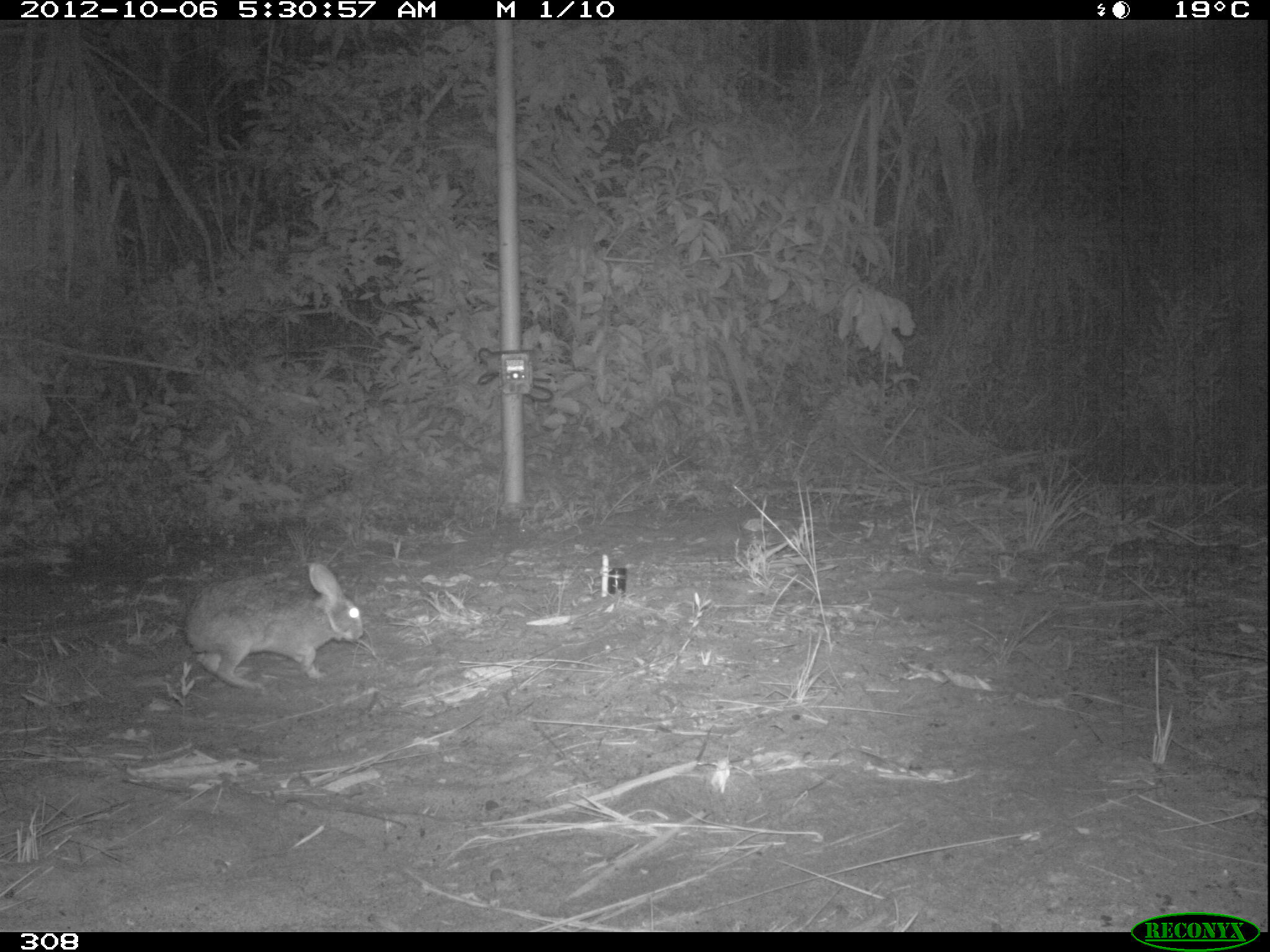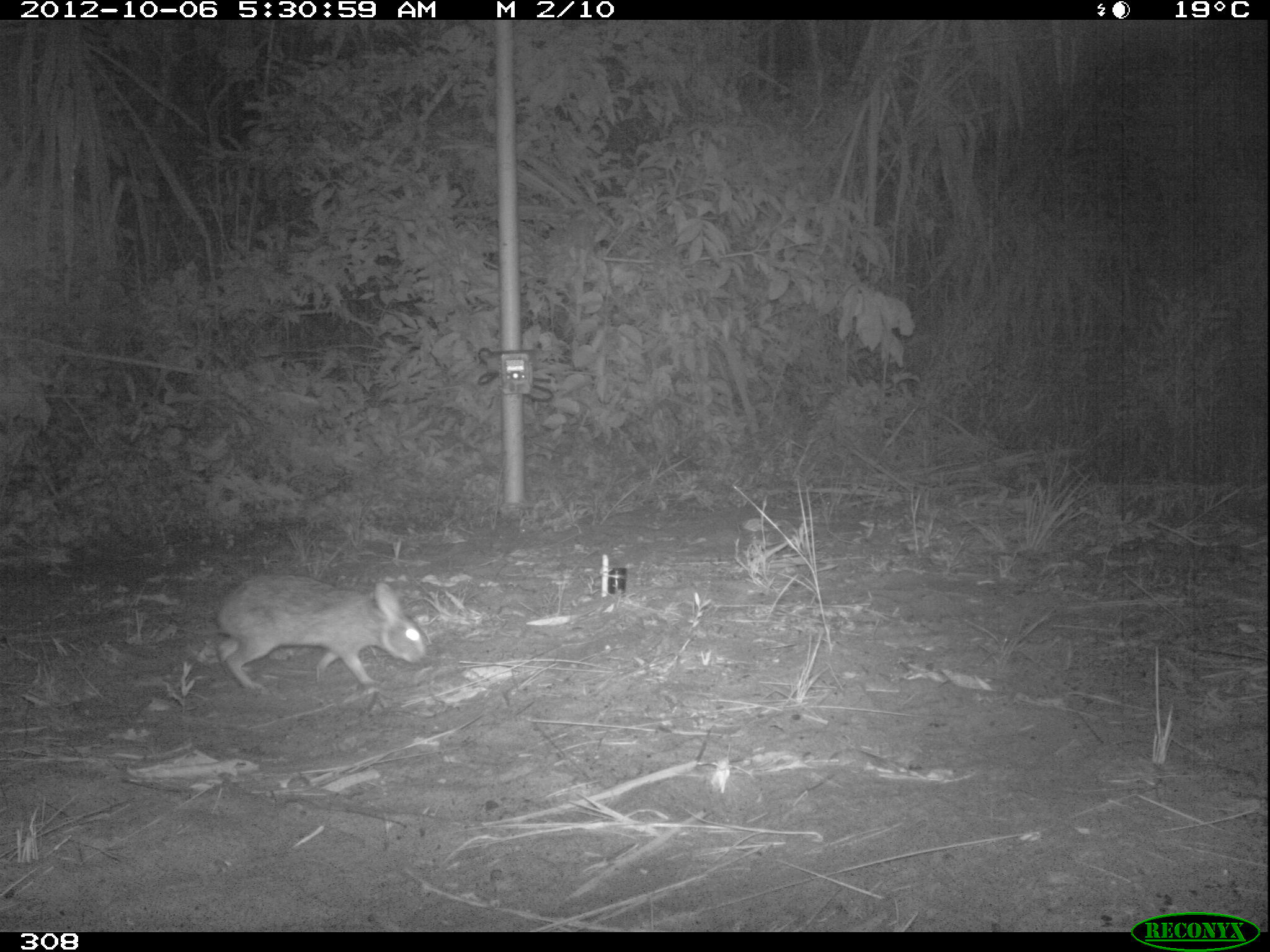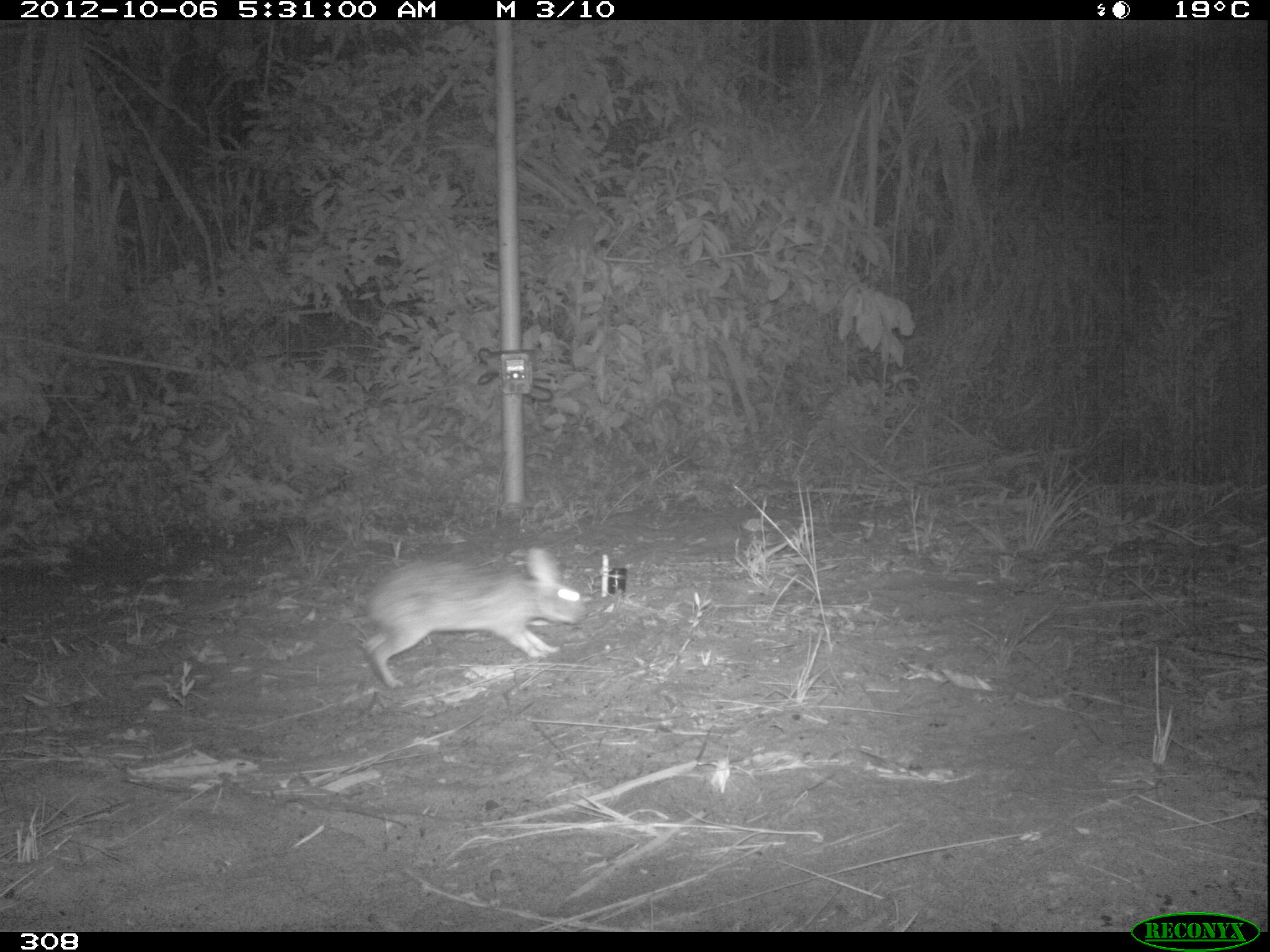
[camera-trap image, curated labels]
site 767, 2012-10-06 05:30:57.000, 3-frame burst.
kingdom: Animalia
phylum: Chordata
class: Mammalia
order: Lagomorpha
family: Leporidae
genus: Sylvilagus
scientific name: Sylvilagus brasiliensis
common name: tapeti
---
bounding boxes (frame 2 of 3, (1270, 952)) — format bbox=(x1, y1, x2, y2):
sylvilagus brasiliensis: bbox=(216, 574, 427, 690)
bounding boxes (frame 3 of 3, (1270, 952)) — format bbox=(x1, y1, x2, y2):
sylvilagus brasiliensis: bbox=(361, 546, 585, 687)